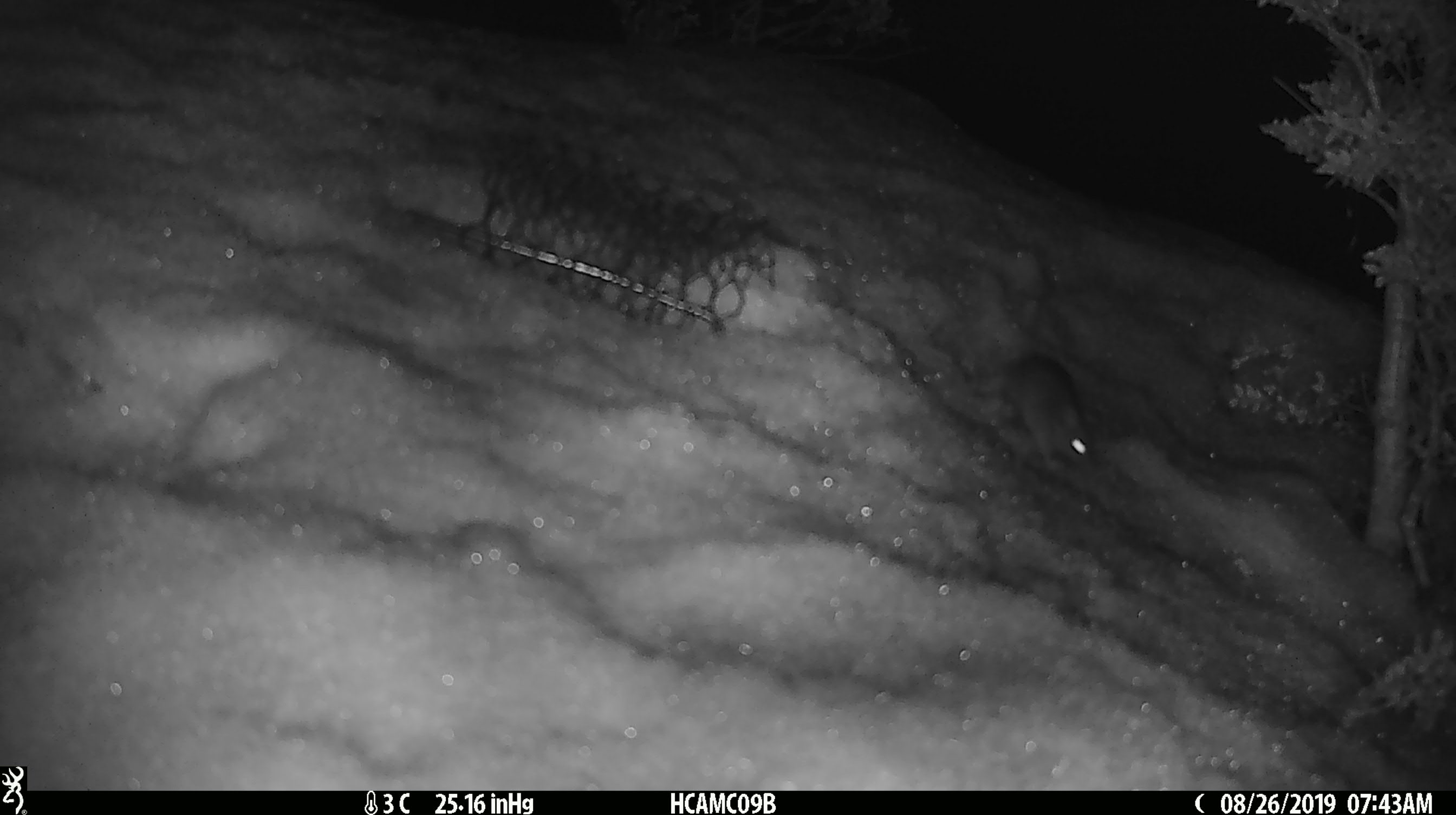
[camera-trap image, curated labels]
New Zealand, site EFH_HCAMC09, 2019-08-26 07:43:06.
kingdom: Animalia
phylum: Chordata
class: Mammalia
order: Rodentia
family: Muridae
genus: Mus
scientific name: Mus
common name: mouse